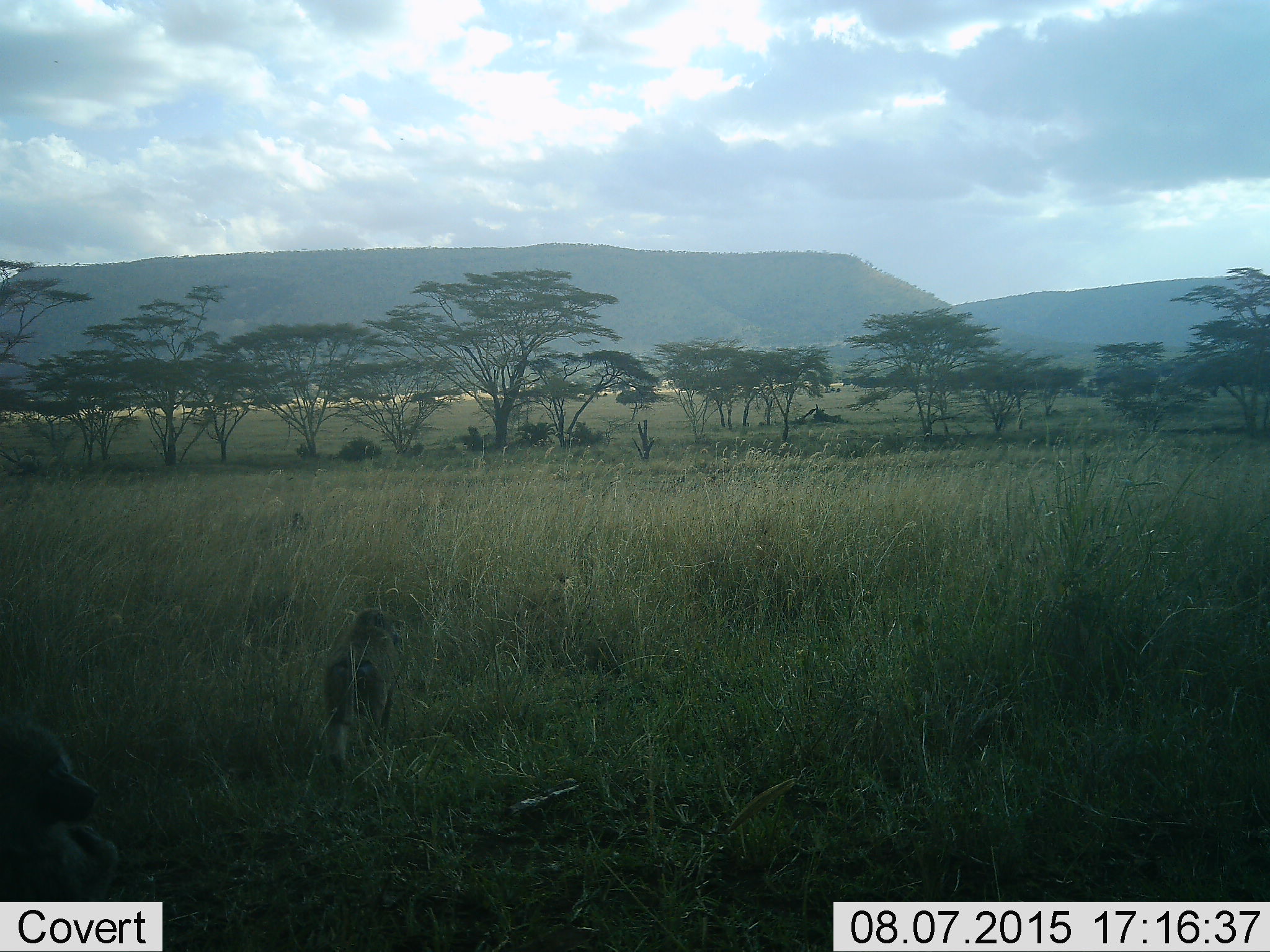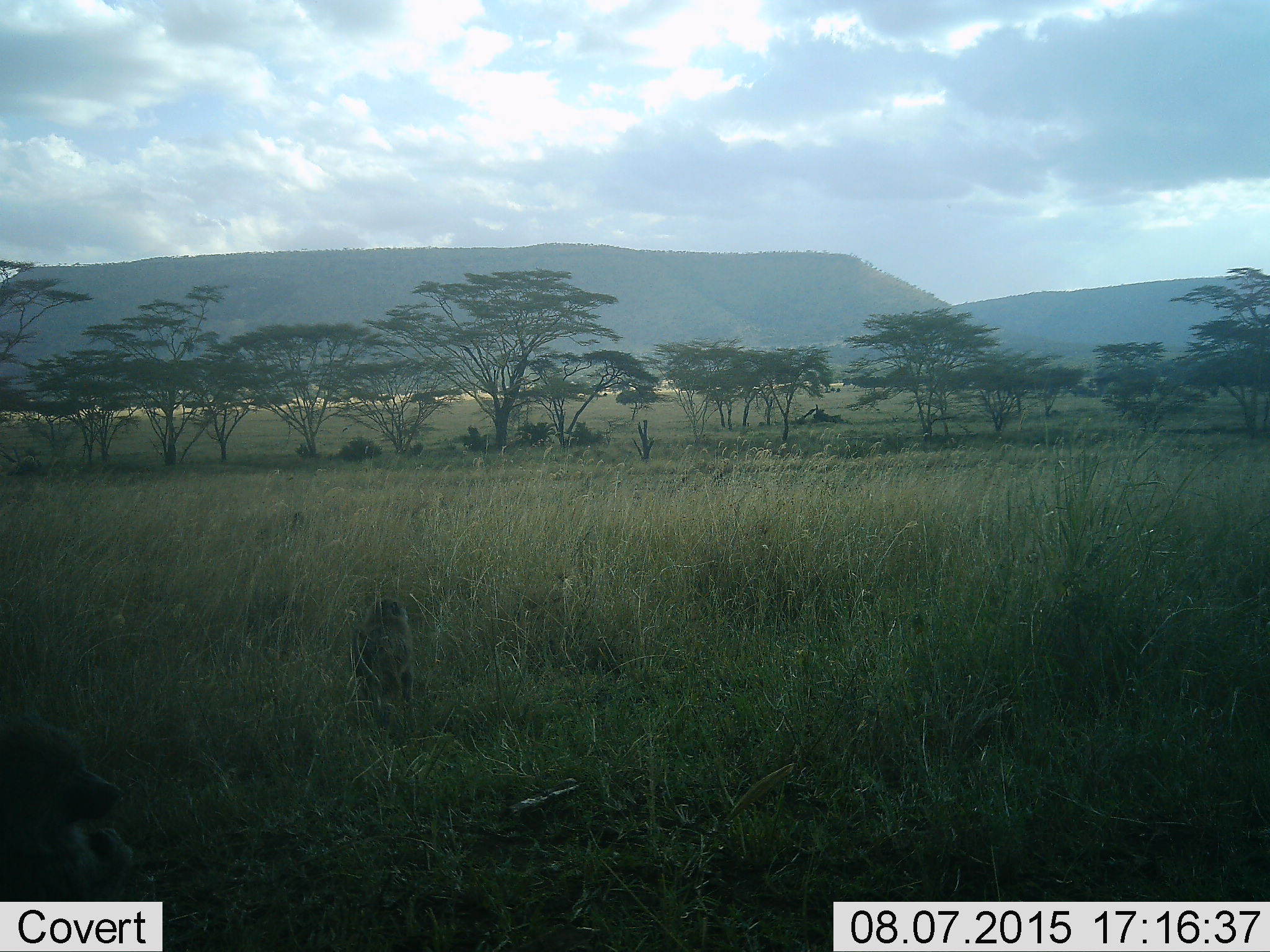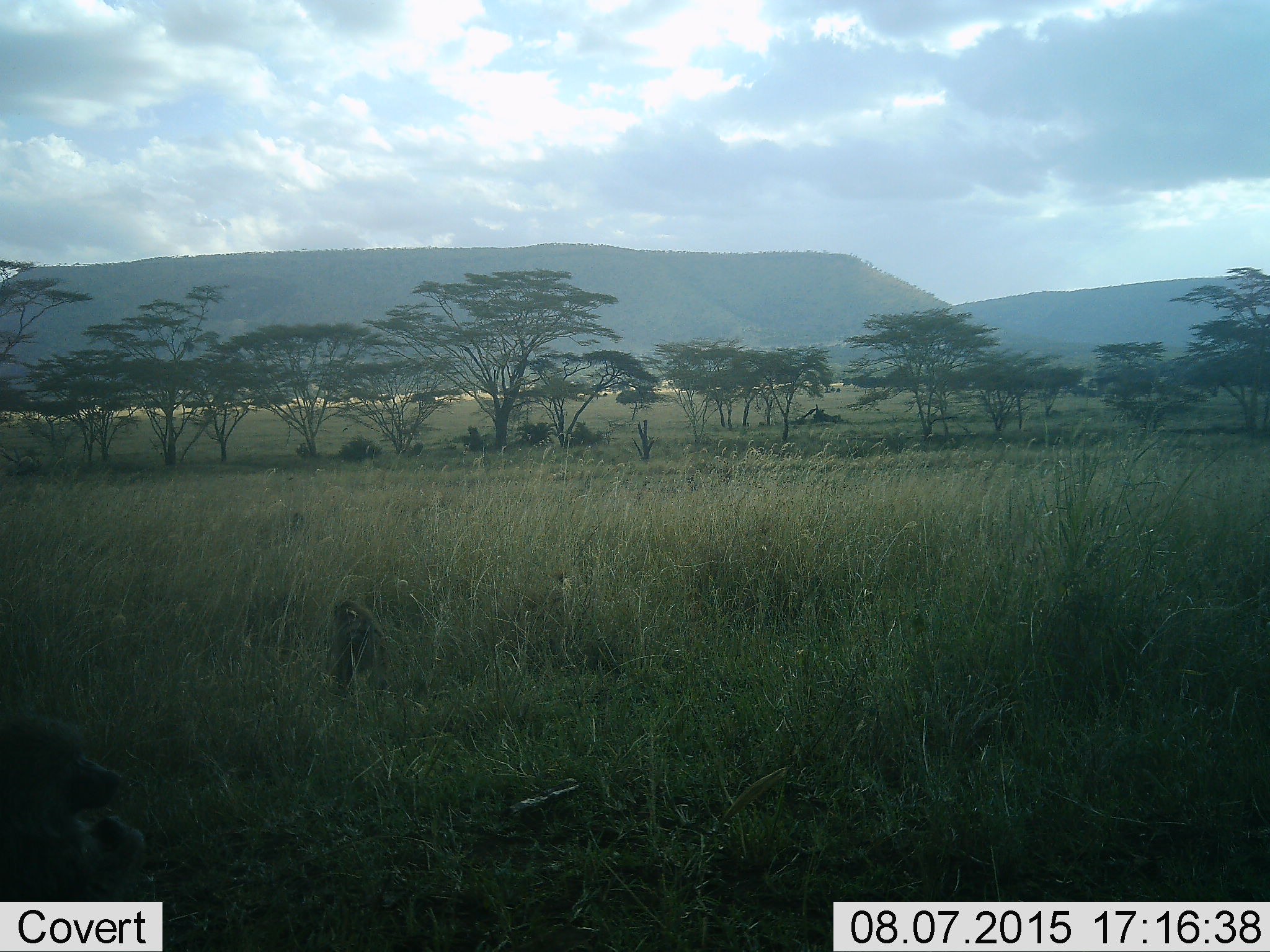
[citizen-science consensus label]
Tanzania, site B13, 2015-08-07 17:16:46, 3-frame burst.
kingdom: Animalia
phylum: Chordata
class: Mammalia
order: Primates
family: Cercopithecidae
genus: Papio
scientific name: Papio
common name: baboon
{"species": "baboon (Papio)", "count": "2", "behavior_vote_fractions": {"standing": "31%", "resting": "38%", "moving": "100%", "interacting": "0%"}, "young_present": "6%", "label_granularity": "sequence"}